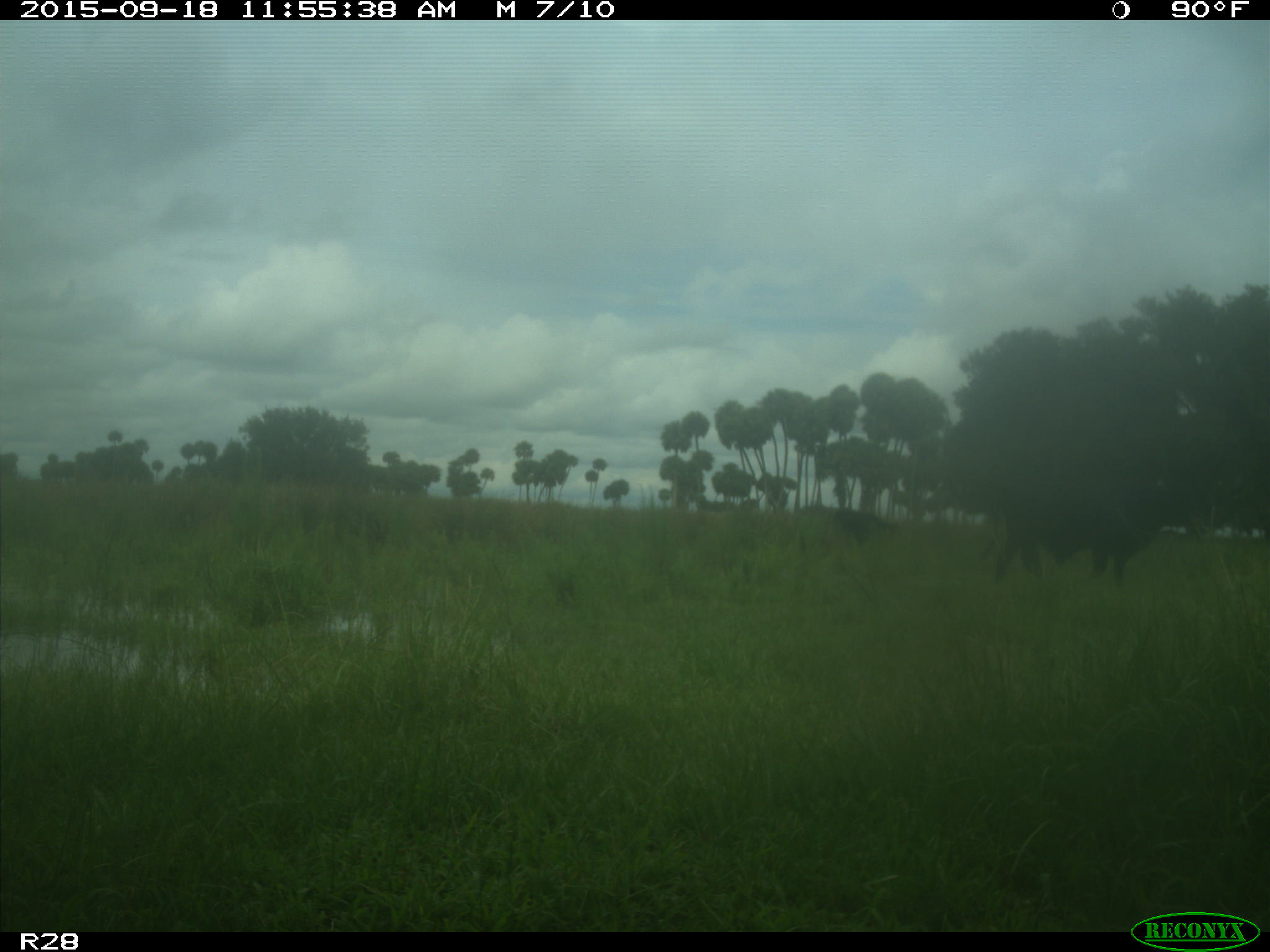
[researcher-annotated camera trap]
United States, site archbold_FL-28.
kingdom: Animalia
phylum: Chordata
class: Mammalia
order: Artiodactyla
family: Bovidae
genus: Bos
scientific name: Bos taurus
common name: domestic cow